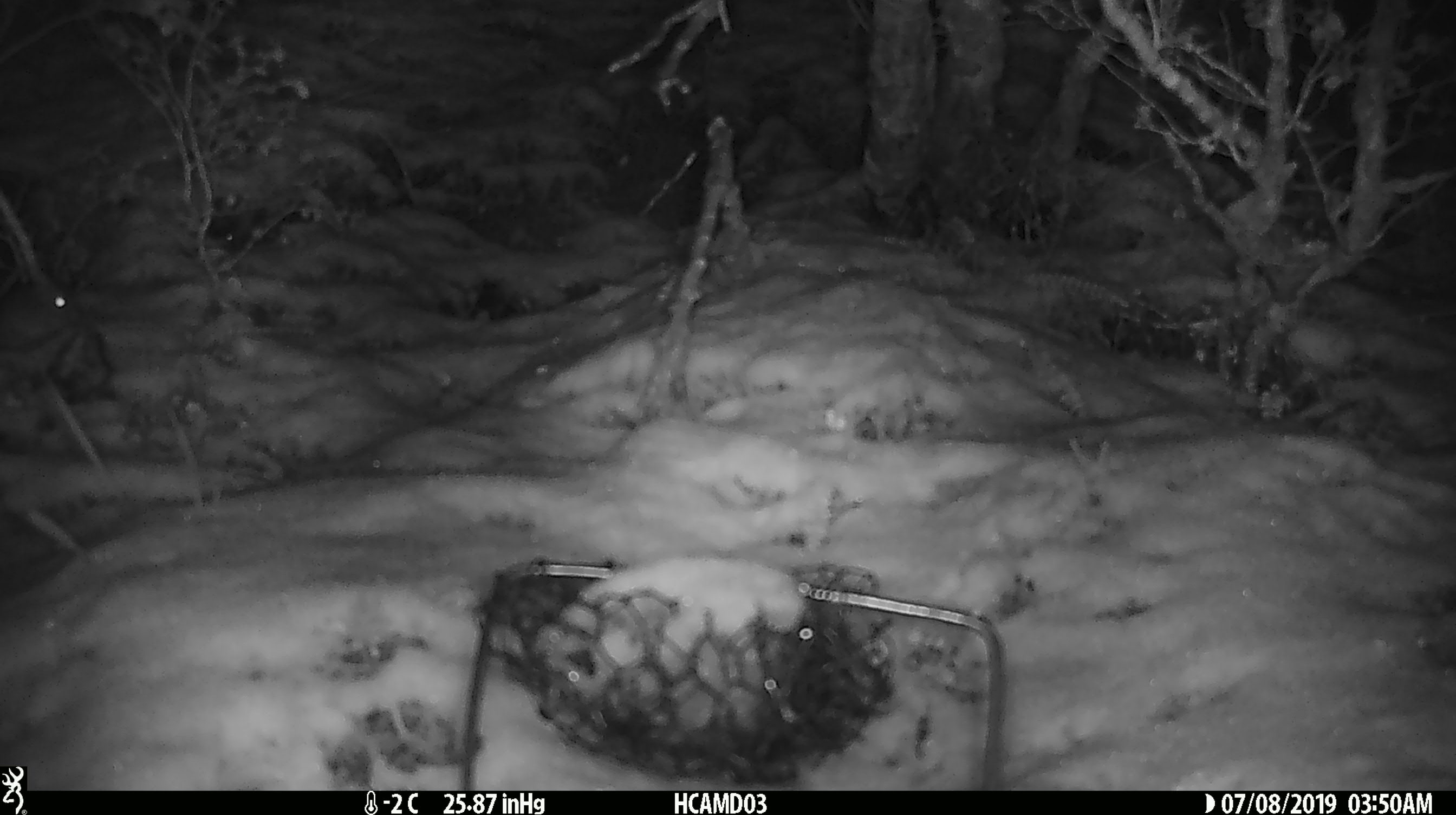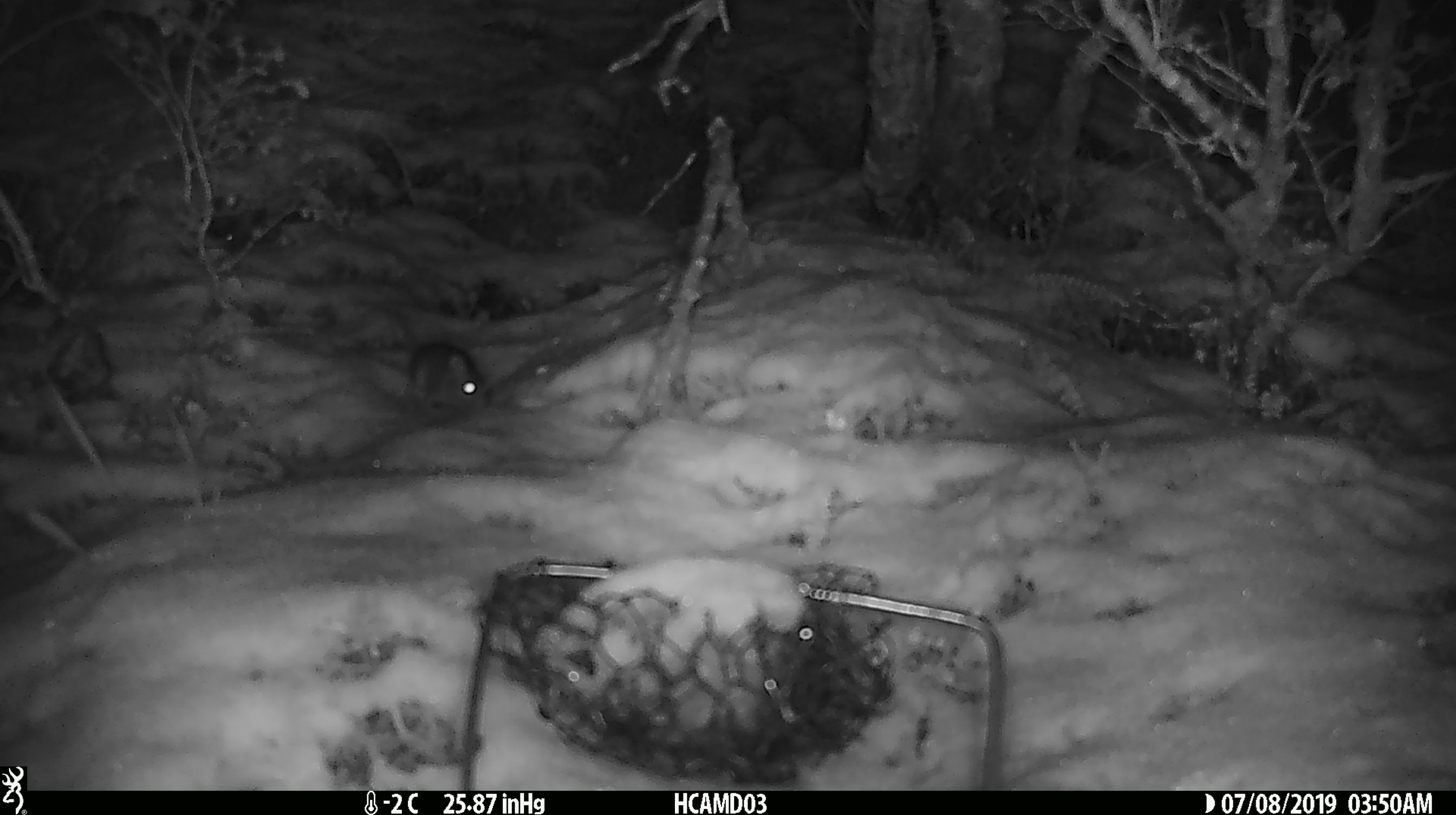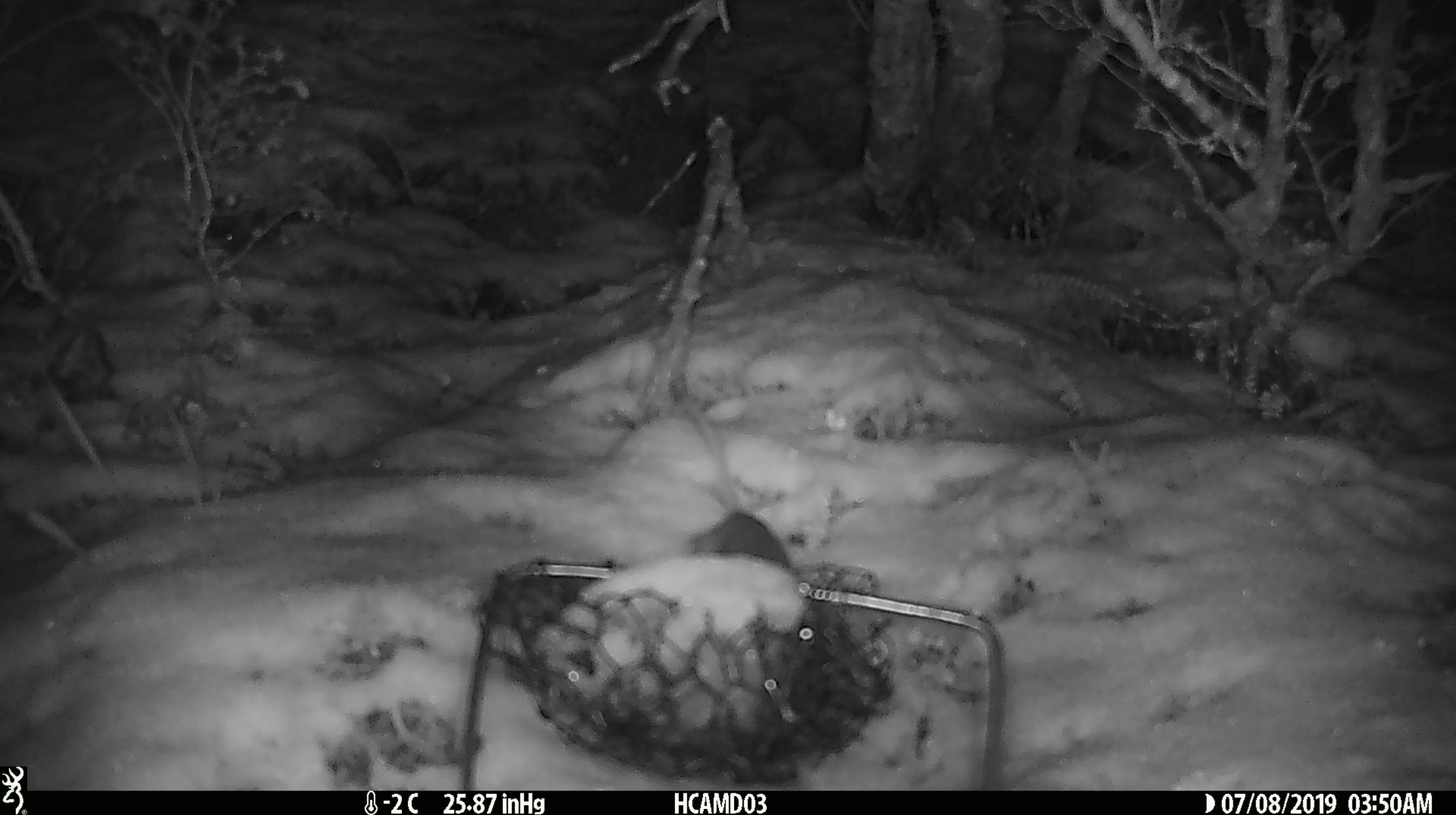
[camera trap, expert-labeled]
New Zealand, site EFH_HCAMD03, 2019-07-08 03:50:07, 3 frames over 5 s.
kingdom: Animalia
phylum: Chordata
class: Mammalia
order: Rodentia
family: Muridae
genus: Mus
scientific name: Mus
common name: mouse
Mouse (Mus).